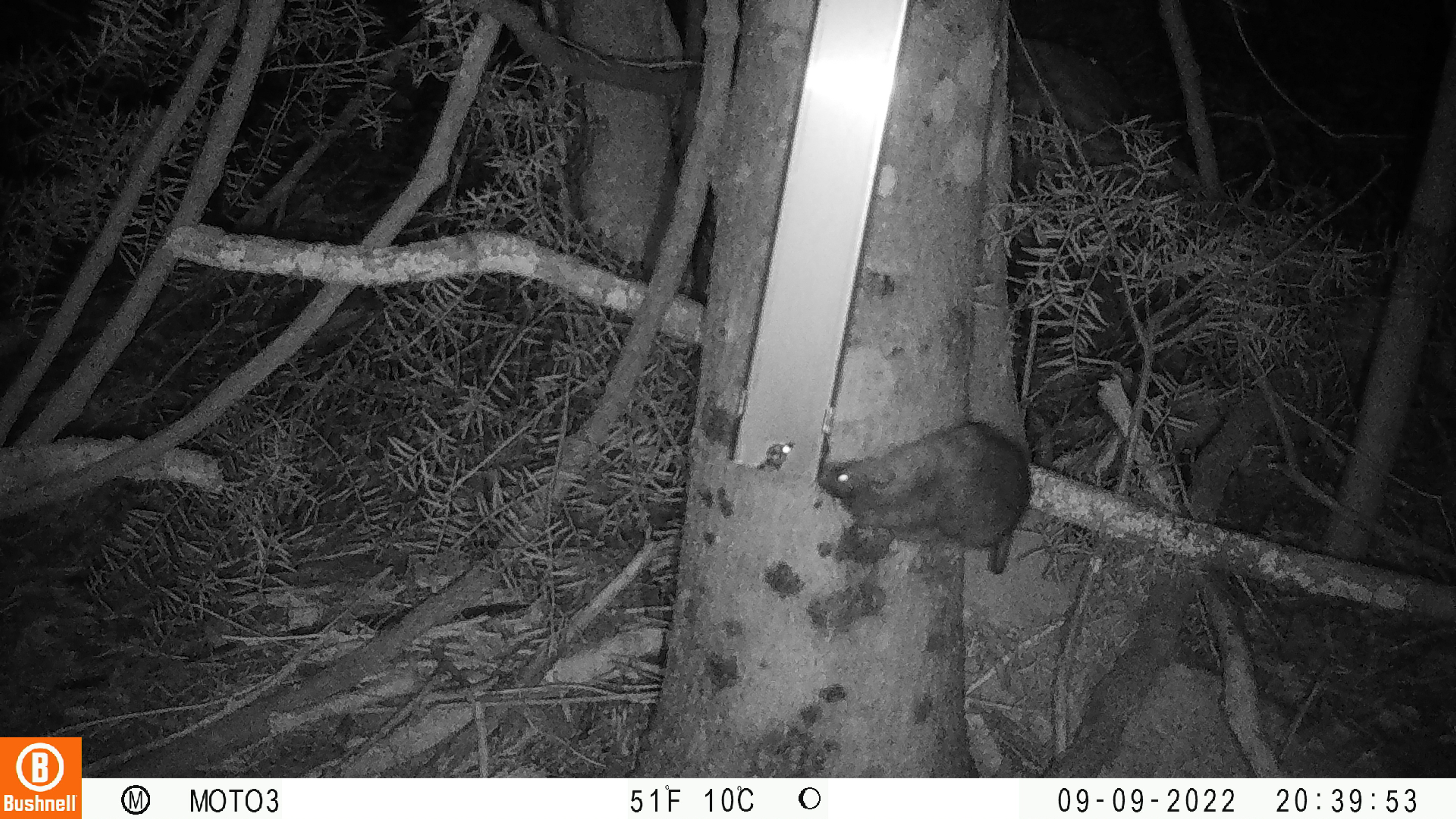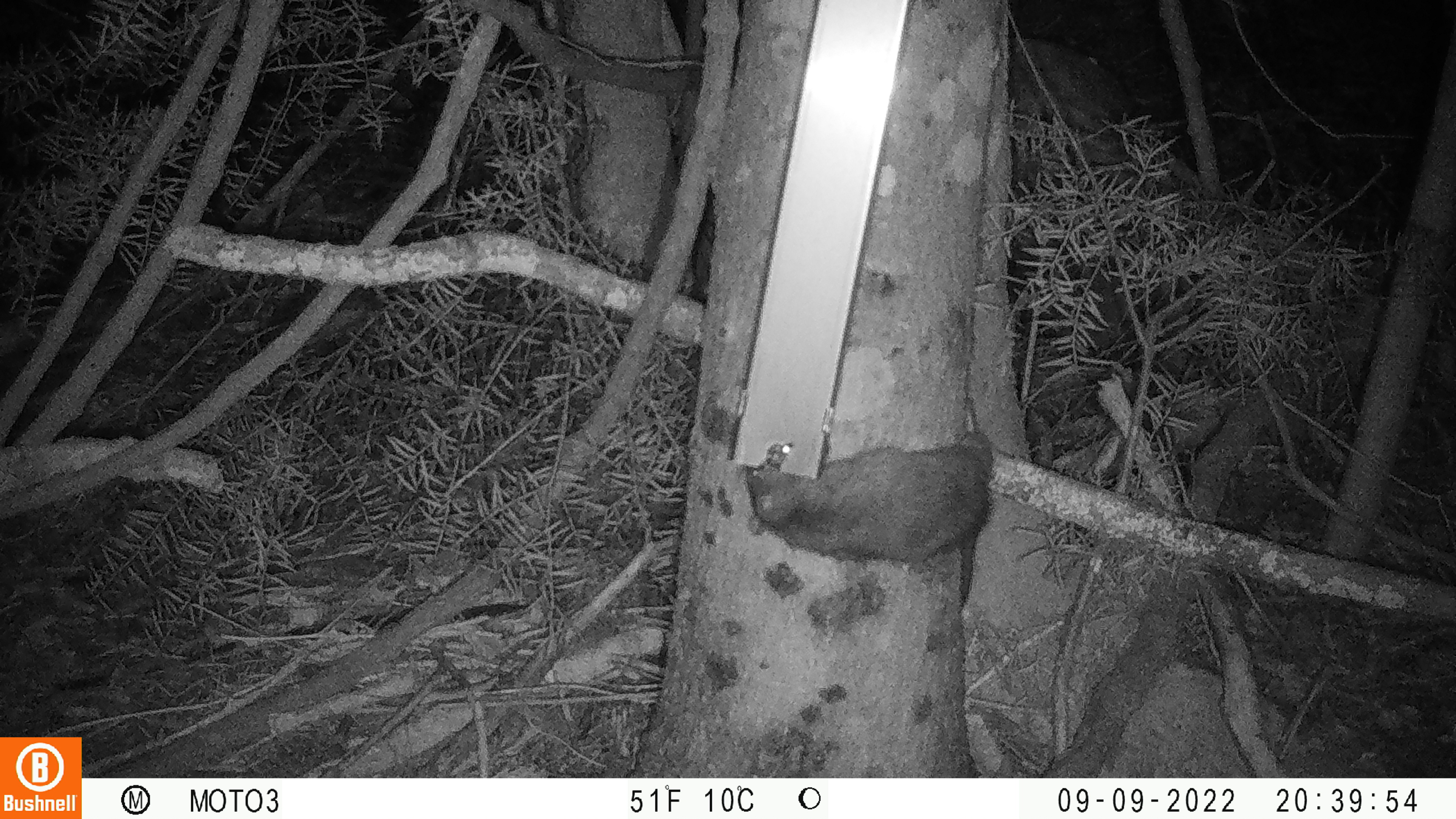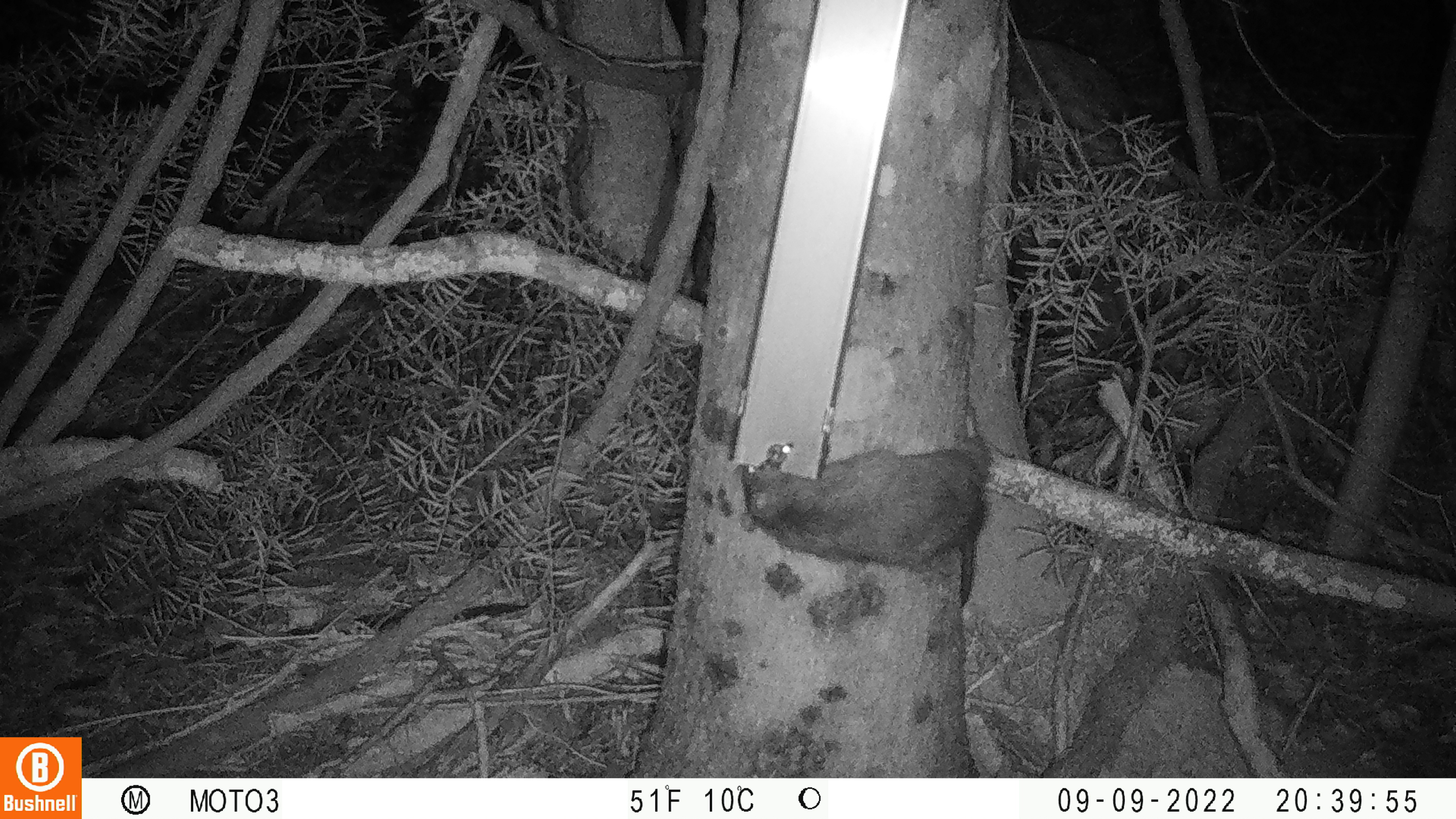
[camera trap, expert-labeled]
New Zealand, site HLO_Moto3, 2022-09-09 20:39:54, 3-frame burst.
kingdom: Animalia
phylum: Chordata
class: Mammalia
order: Rodentia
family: Muridae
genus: Rattus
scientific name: Rattus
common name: rat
Rat (Rattus).